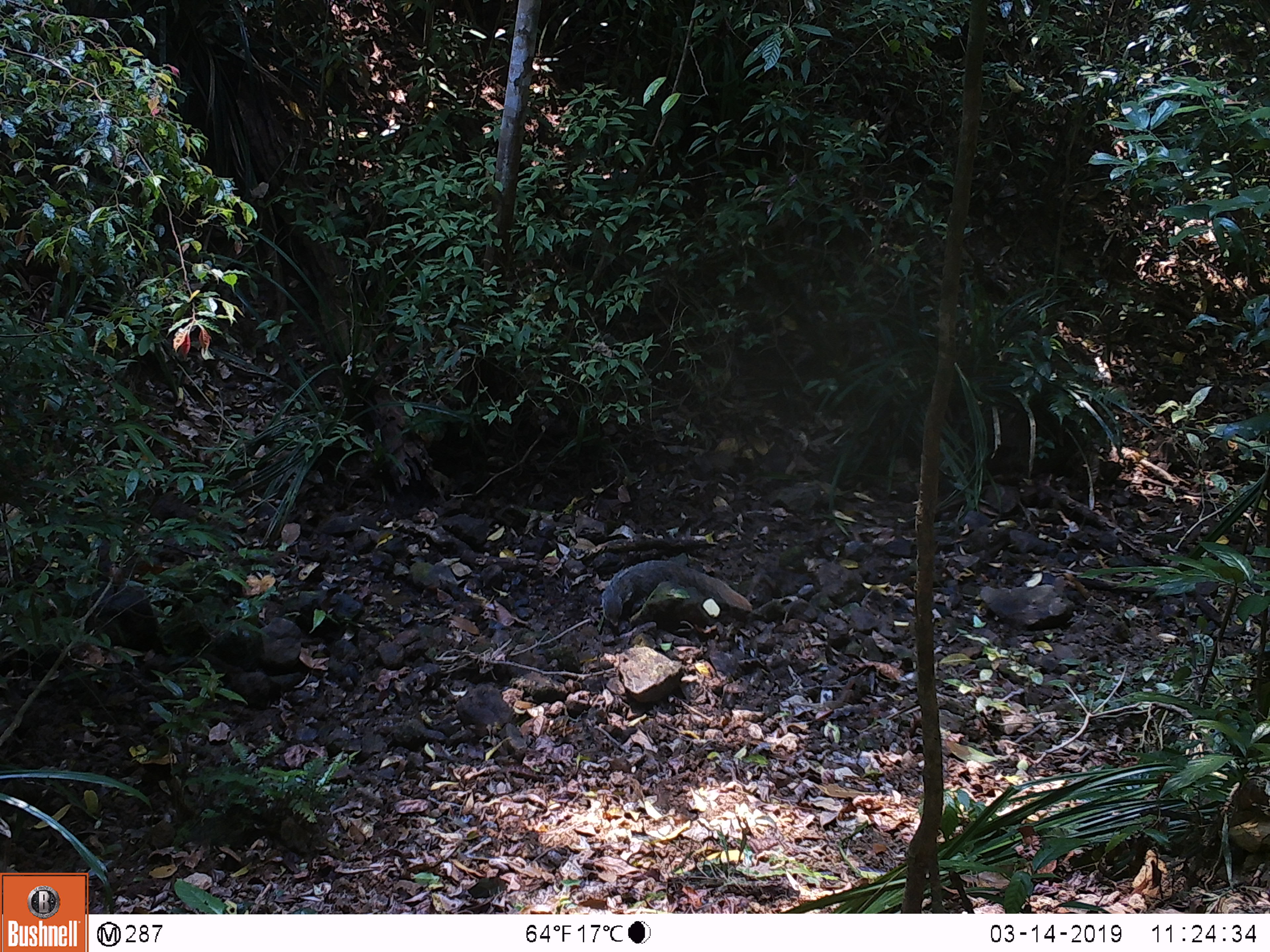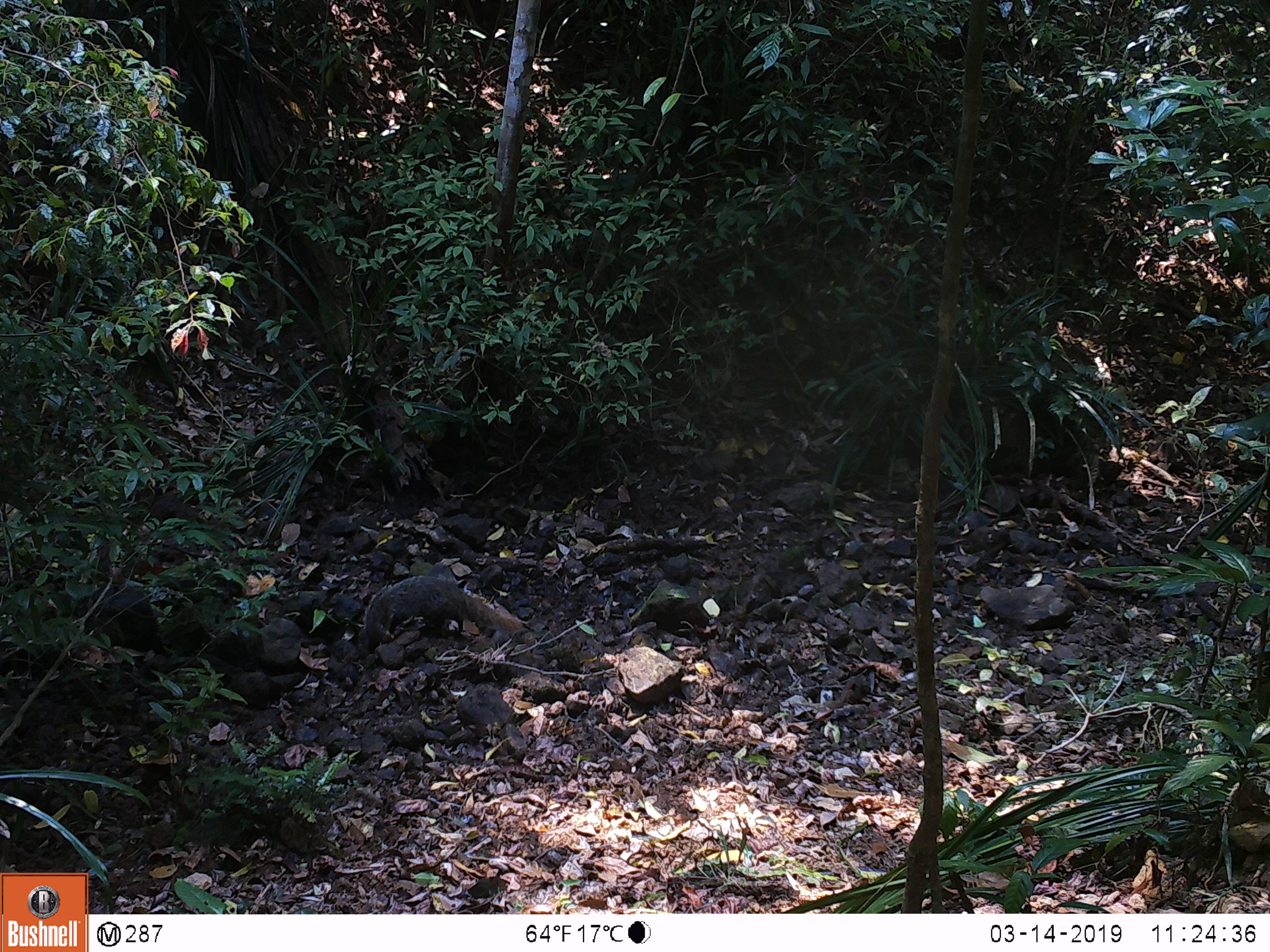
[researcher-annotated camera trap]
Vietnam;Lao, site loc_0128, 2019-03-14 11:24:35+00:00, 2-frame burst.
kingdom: Animalia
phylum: Chordata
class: Mammalia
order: Carnivora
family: Herpestidae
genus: Urva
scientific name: Urva urva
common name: crab-eating mongoose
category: crab eating mongoose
Crab eating mongoose (crab-eating mongoose) (Urva urva). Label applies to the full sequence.